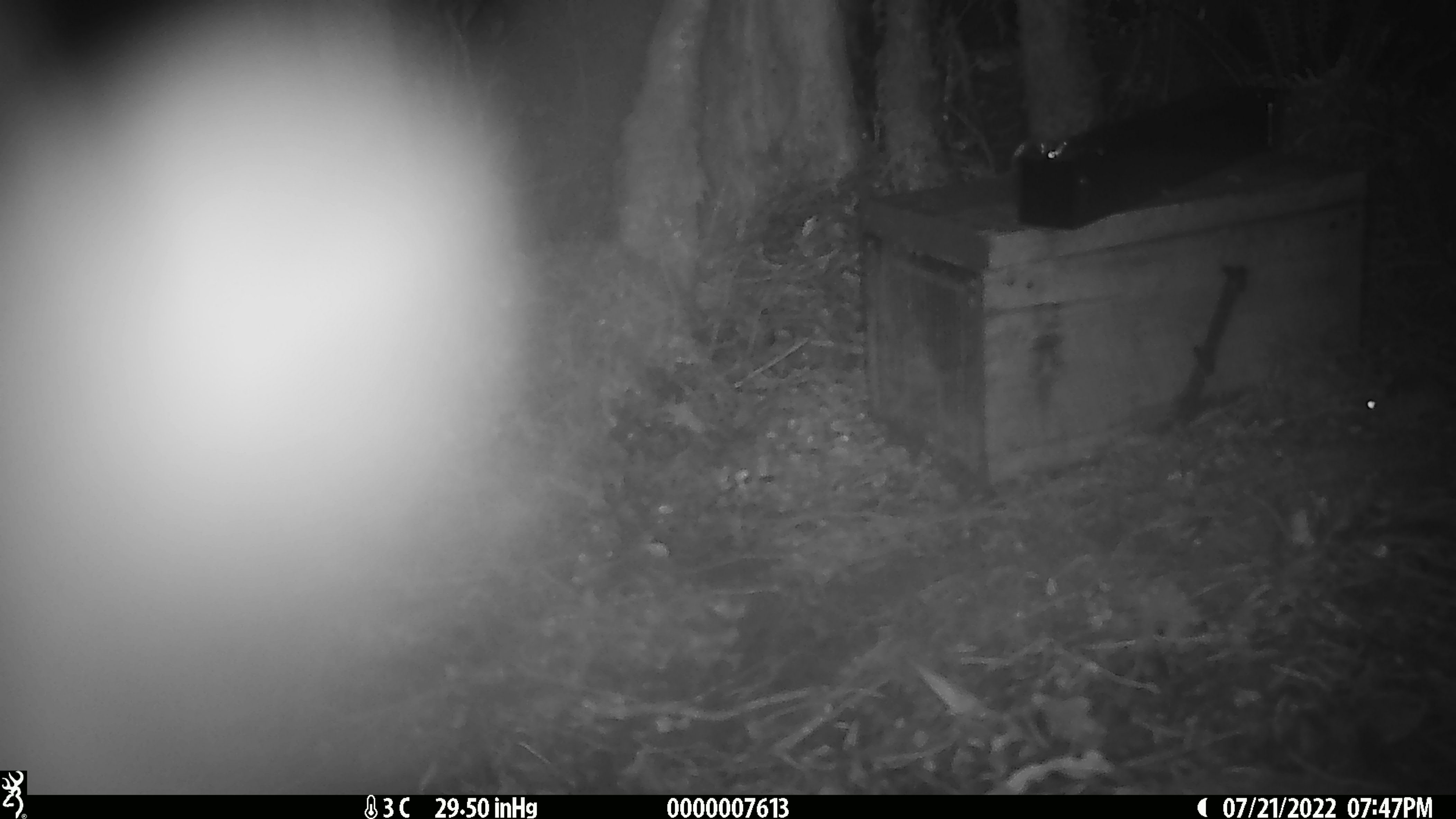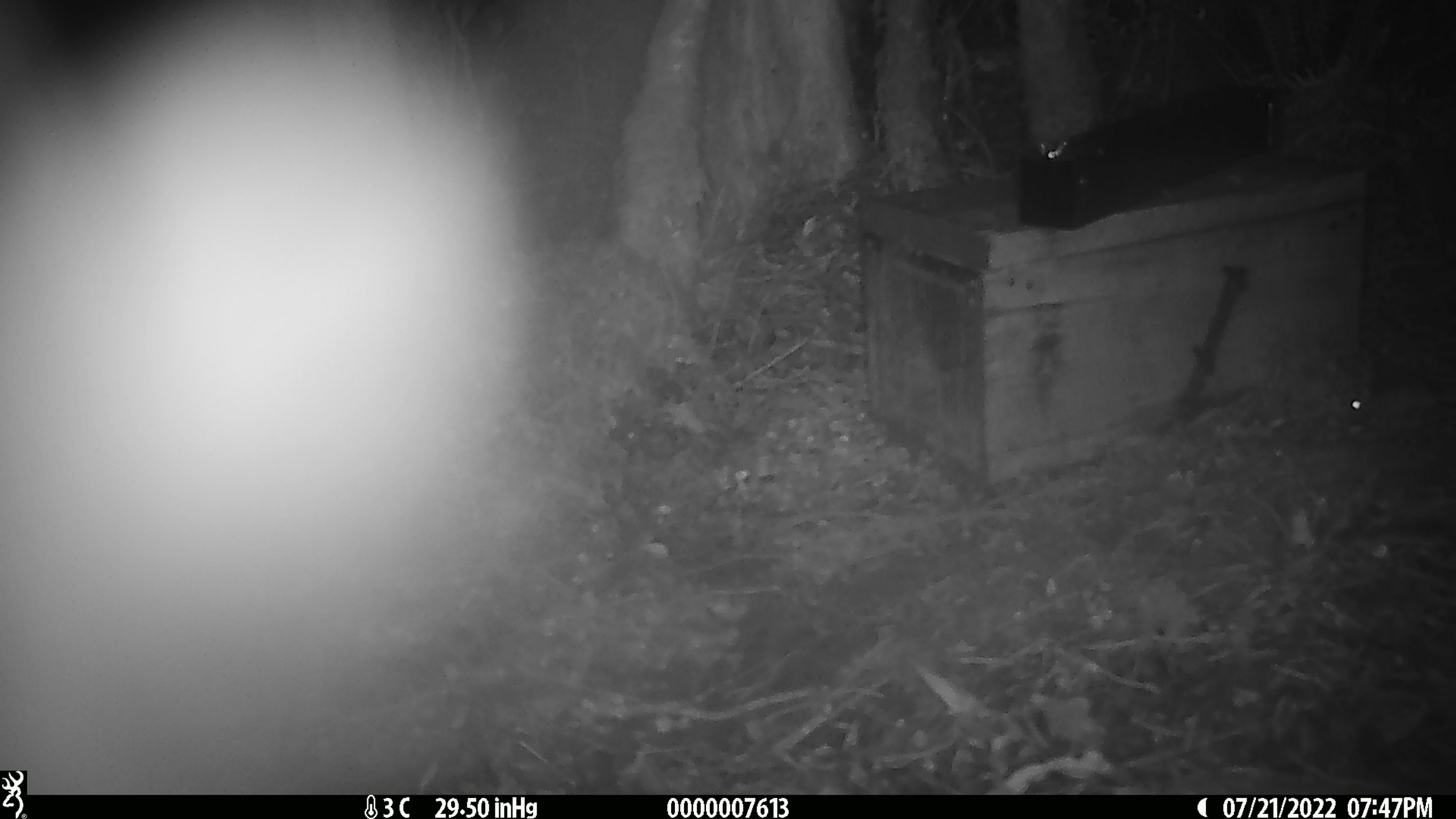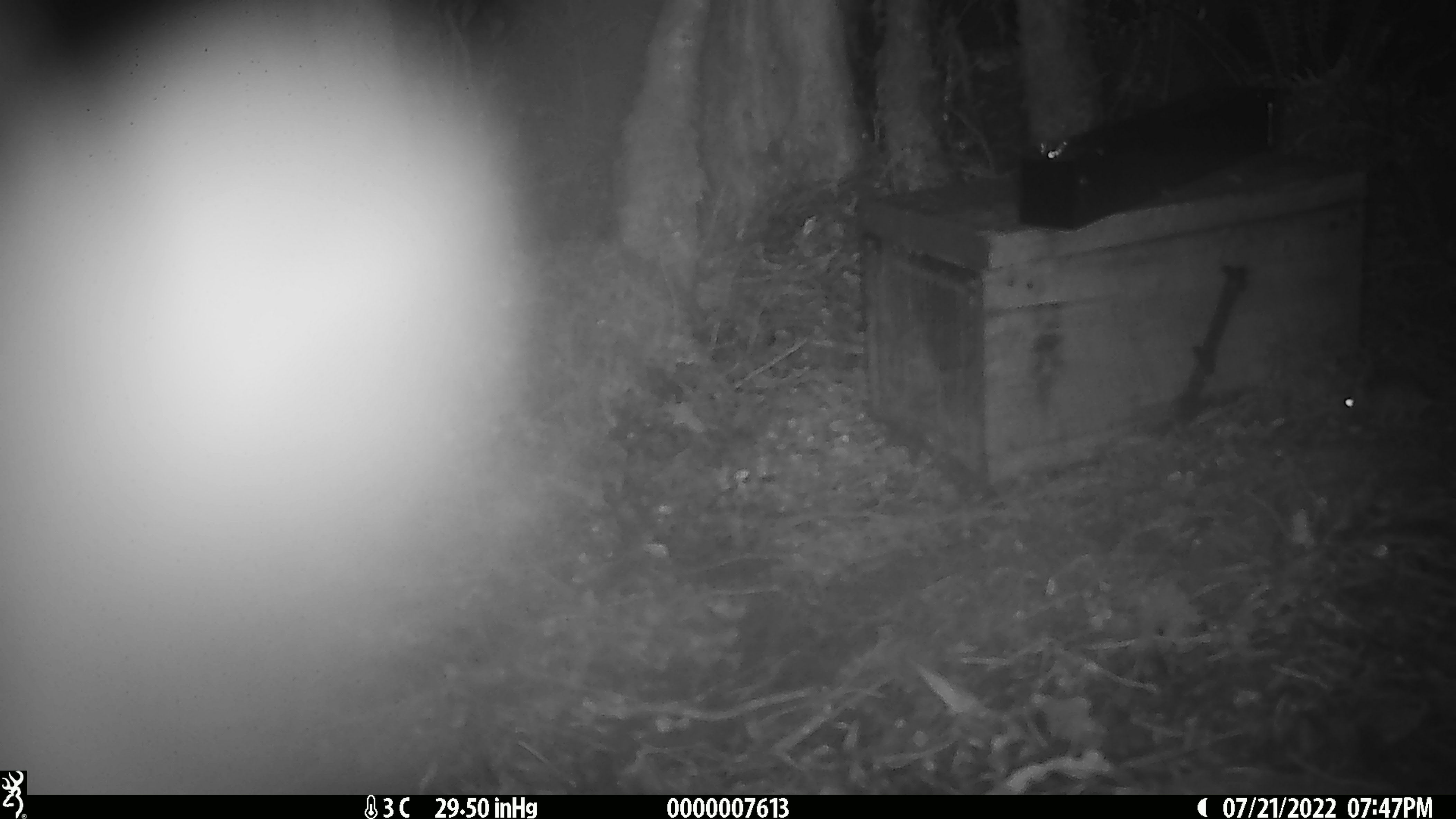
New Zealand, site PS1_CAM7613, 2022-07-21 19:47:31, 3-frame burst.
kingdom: Animalia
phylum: Chordata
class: Mammalia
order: Rodentia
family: Muridae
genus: Mus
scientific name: Mus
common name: mouse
Mouse (Mus).